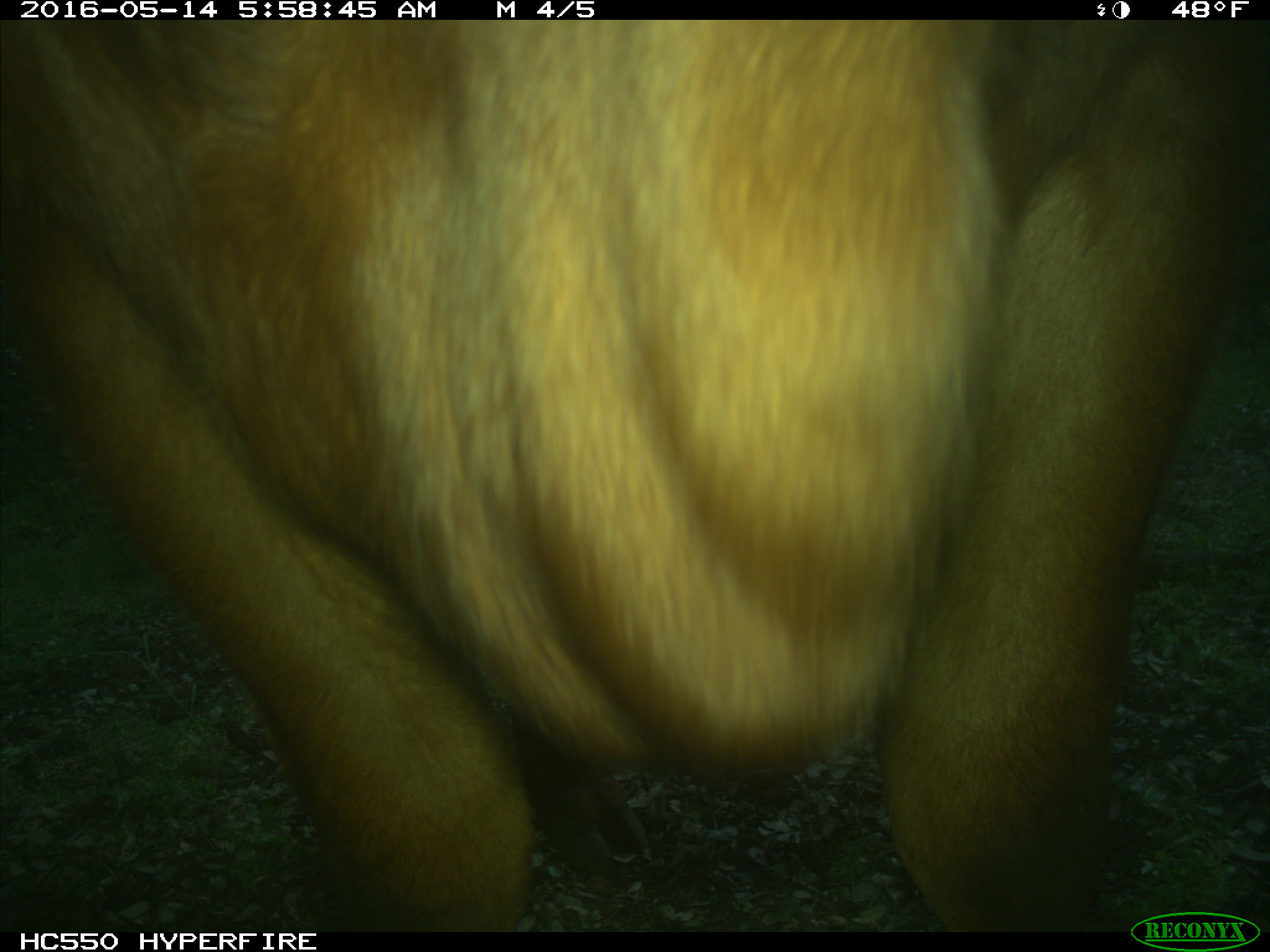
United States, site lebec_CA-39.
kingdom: Animalia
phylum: Chordata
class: Mammalia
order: Artiodactyla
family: Bovidae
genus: Bos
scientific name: Bos taurus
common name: domestic cow